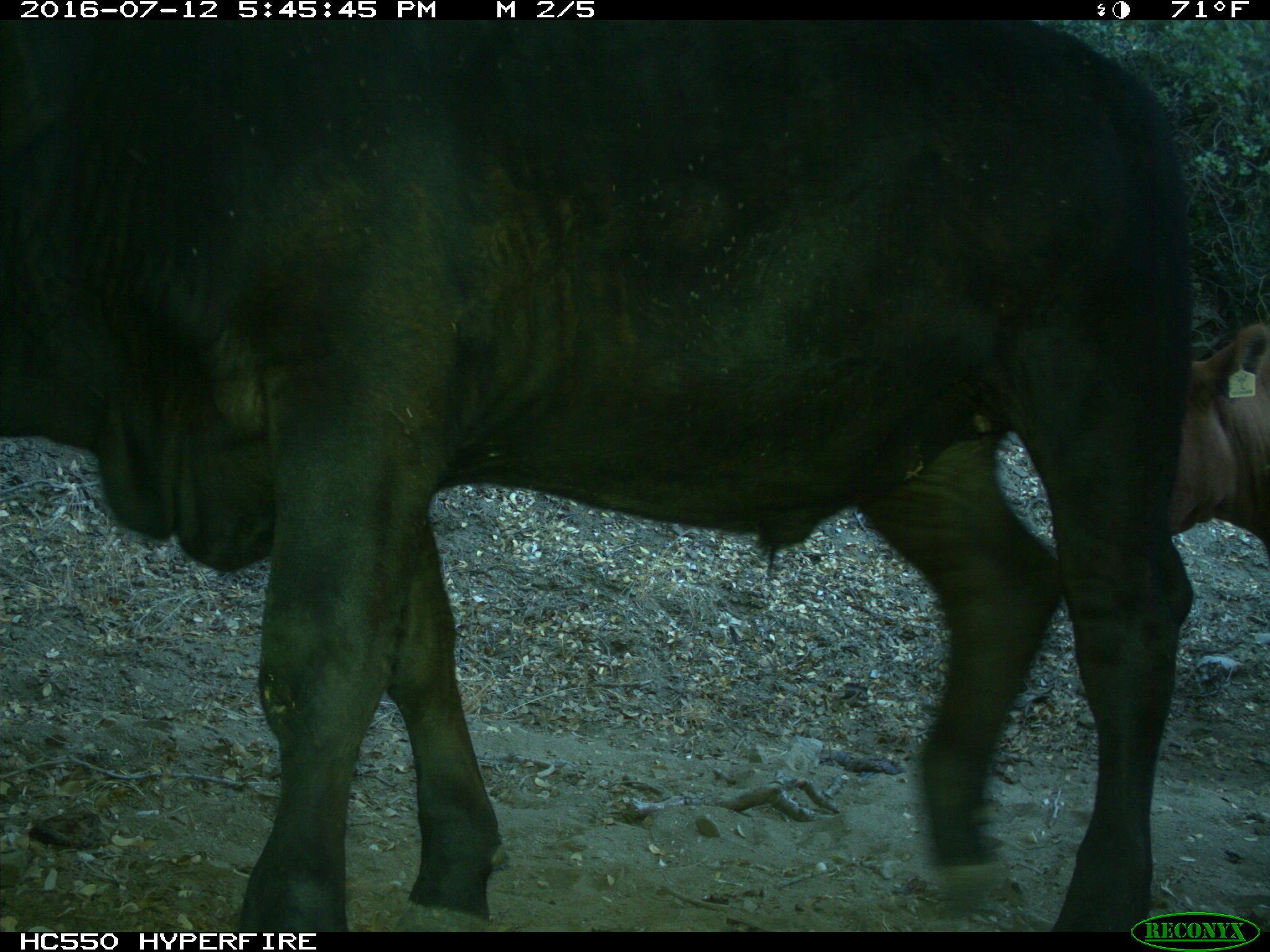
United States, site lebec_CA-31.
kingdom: Animalia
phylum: Chordata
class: Mammalia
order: Artiodactyla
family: Bovidae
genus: Bos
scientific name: Bos taurus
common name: domestic cow